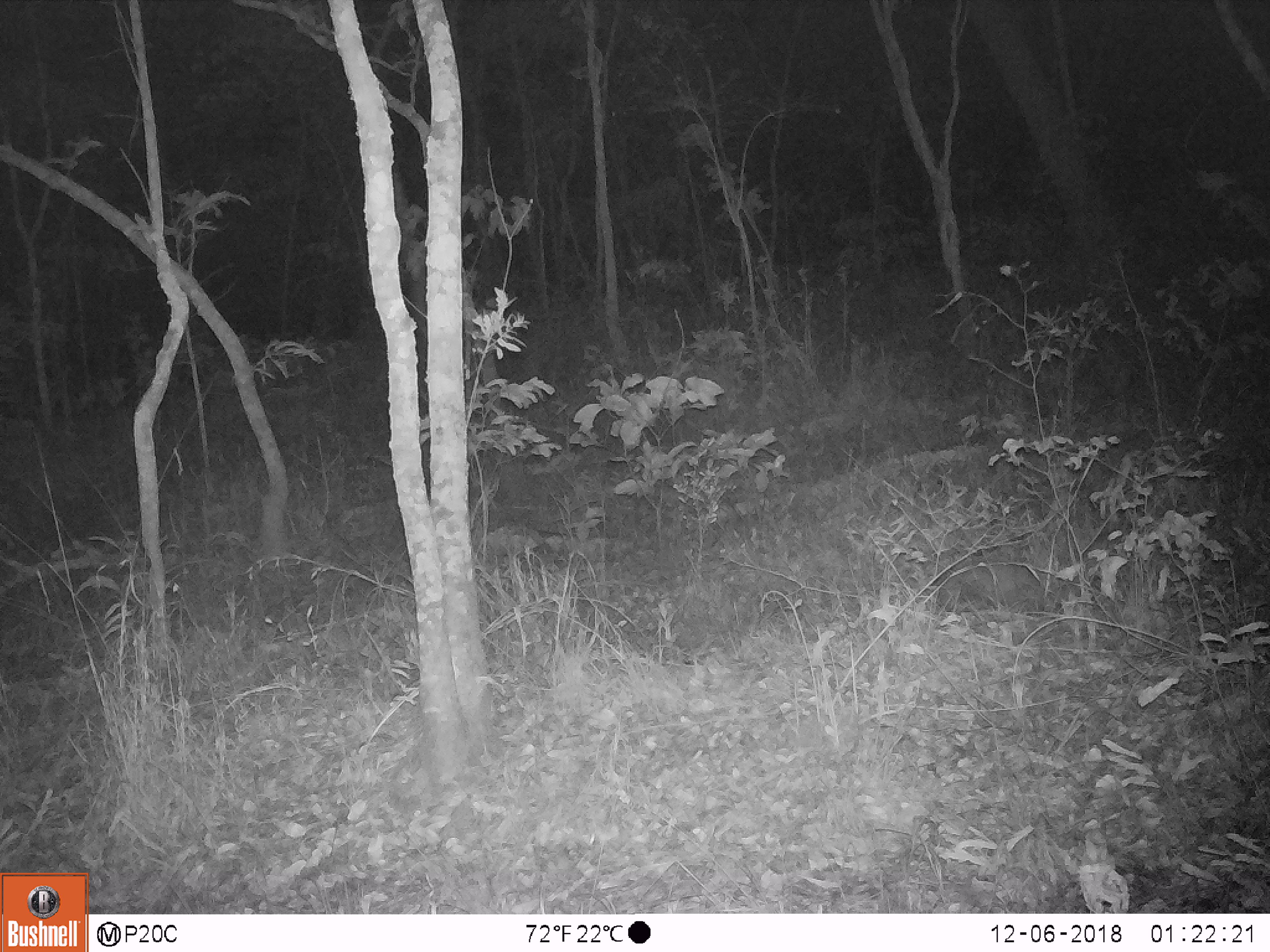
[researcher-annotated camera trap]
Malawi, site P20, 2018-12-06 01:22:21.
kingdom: Animalia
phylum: Chordata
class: Mammalia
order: Proboscidea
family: Elephantidae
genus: Loxodonta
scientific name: Loxodonta africana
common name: african savanna elephant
African savanna elephant (Loxodonta africana), count 1.